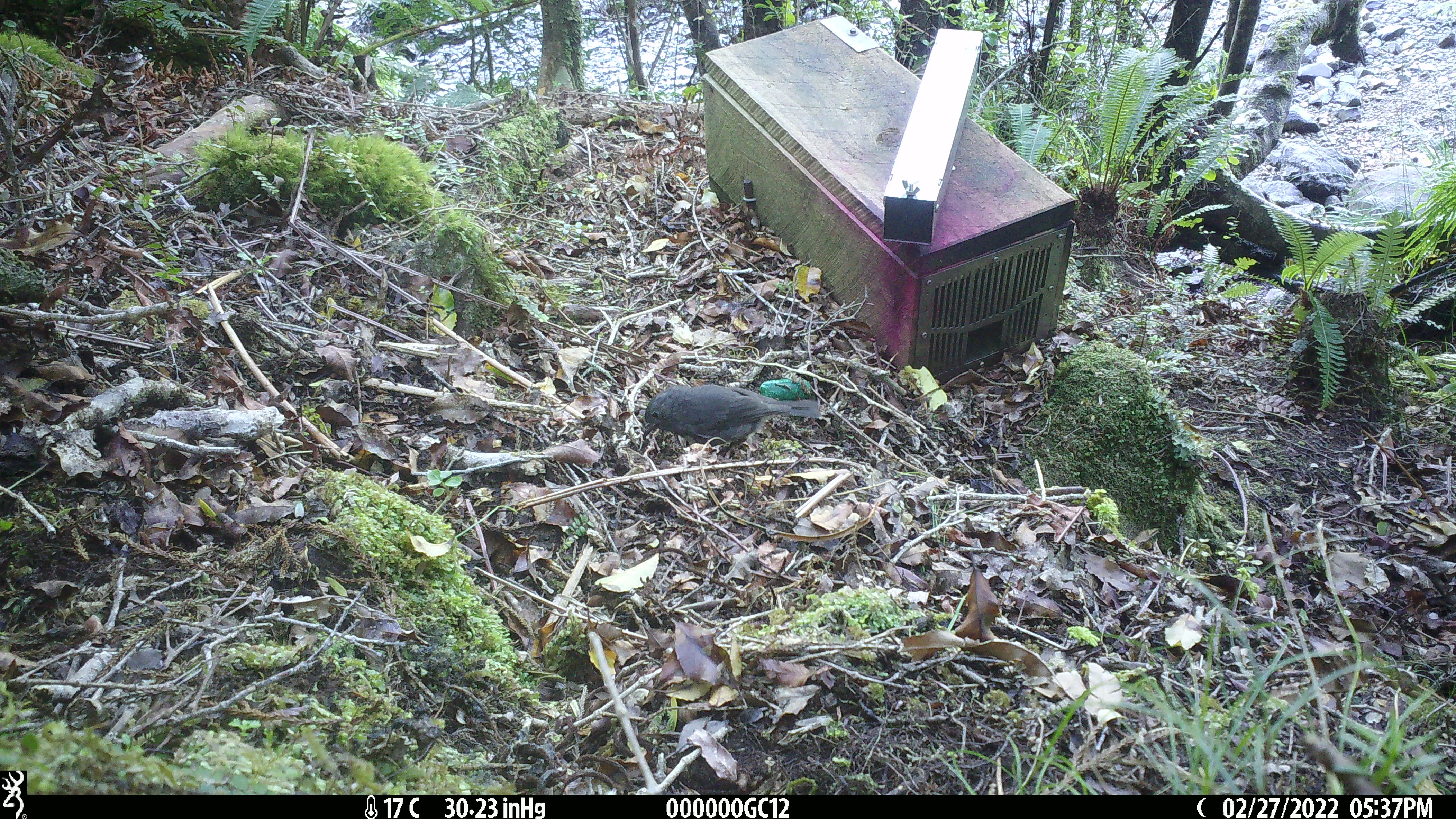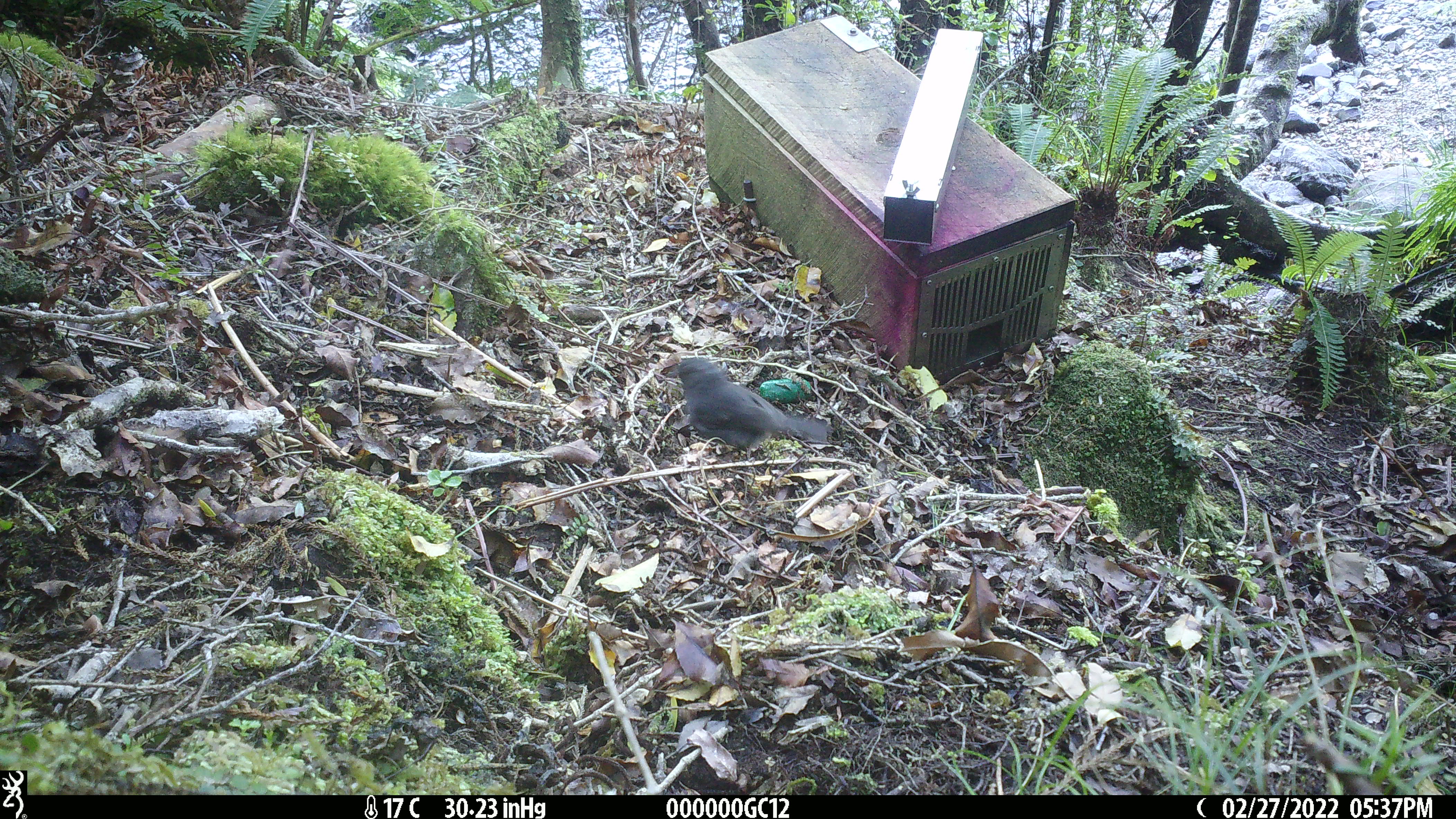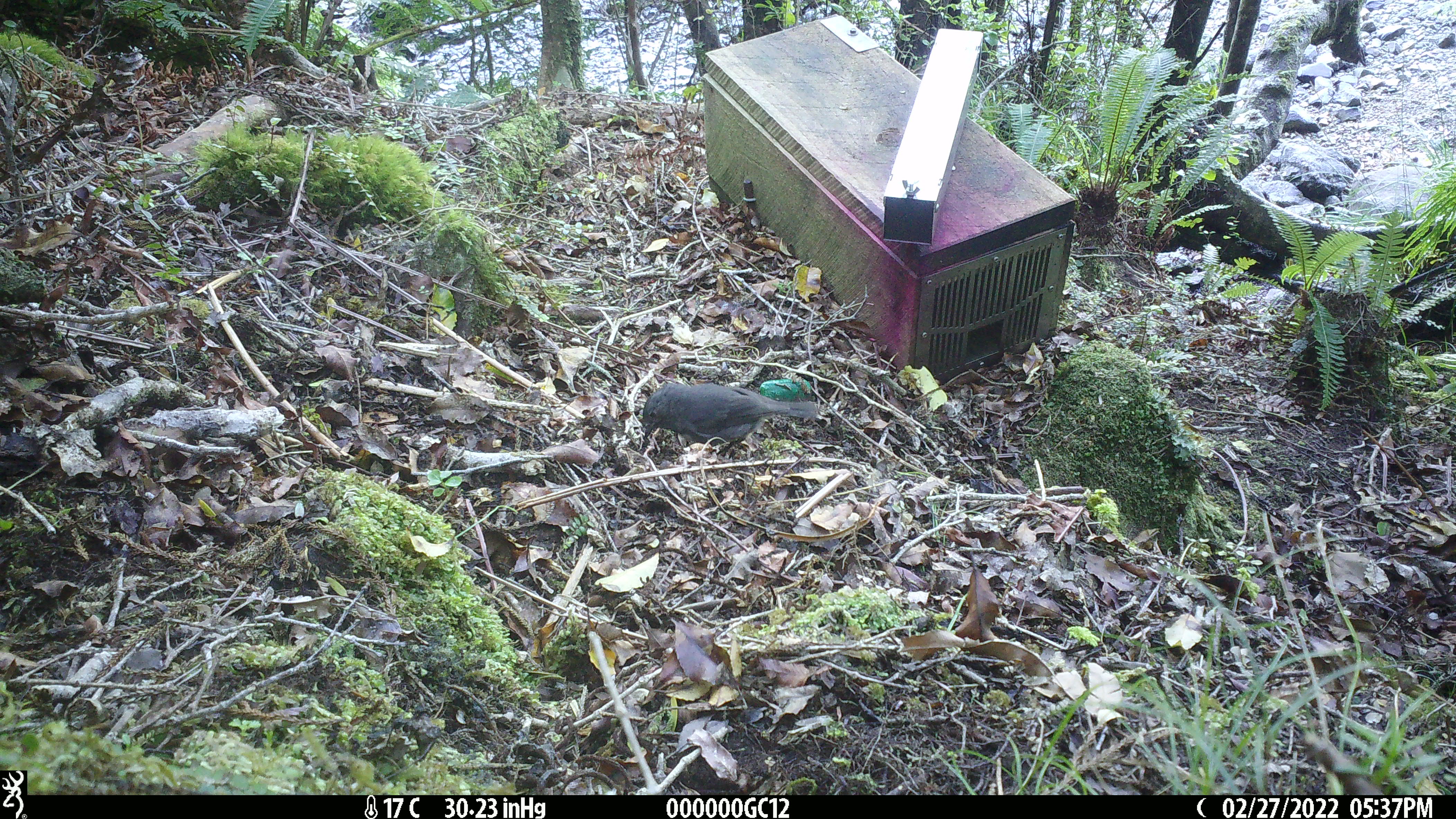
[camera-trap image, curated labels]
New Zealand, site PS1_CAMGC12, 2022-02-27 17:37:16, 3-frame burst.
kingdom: Animalia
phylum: Chordata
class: Aves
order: Passeriformes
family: Petroicidae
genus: Petroica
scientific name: Petroica australis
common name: new zealand robin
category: robin